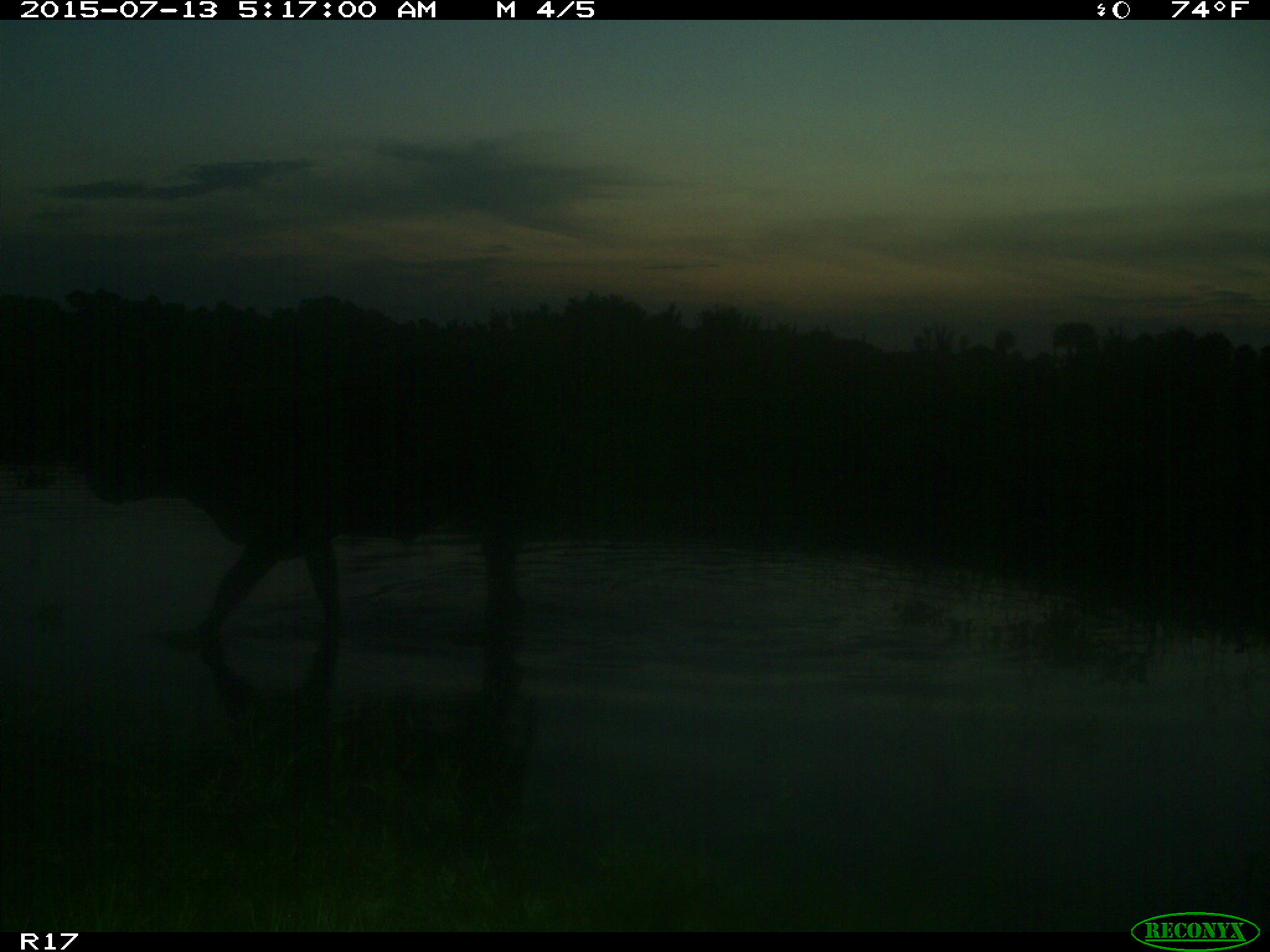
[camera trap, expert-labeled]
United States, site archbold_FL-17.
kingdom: Animalia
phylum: Chordata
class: Mammalia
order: Artiodactyla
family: Bovidae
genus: Bos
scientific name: Bos taurus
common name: domestic cow